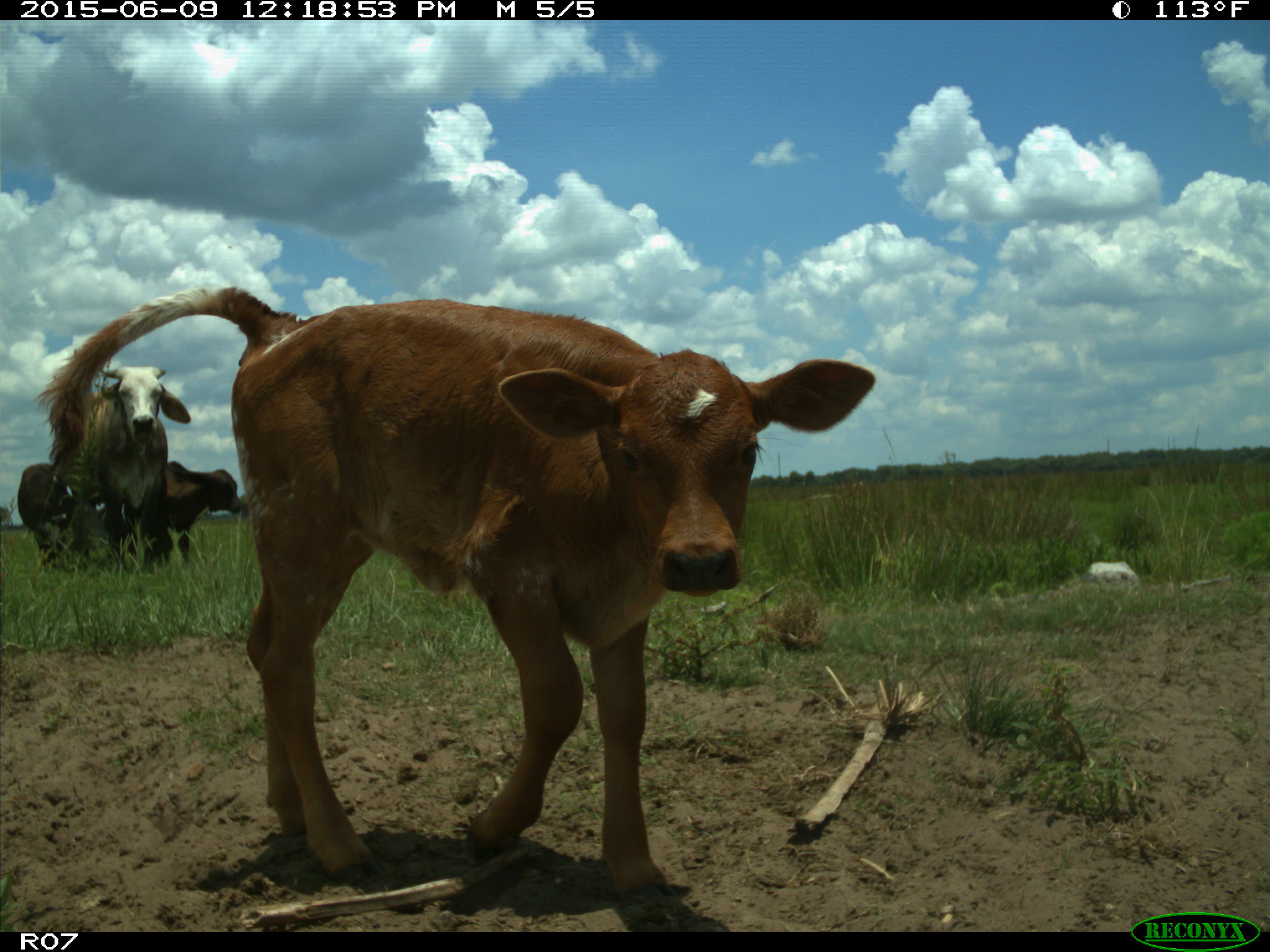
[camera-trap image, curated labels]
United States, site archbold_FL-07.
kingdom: Animalia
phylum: Chordata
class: Mammalia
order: Artiodactyla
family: Bovidae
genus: Bos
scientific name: Bos taurus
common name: domestic cow